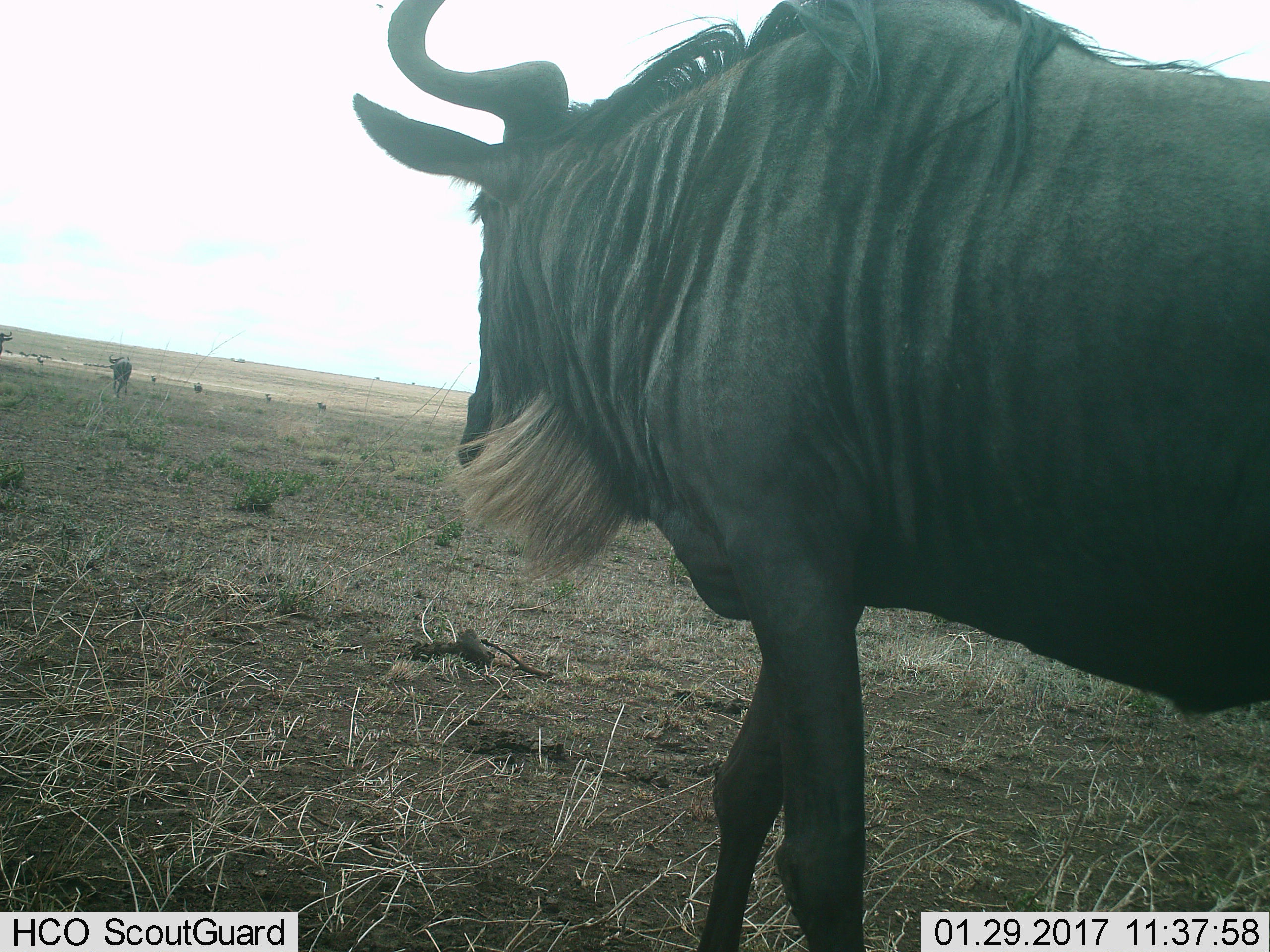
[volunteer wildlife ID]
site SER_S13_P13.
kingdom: Animalia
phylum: Chordata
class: Mammalia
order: Artiodactyla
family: Bovidae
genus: Connochaetes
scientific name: Connochaetes taurinus taurinus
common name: blue wildebeest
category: wildebeestblue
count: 1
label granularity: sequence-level